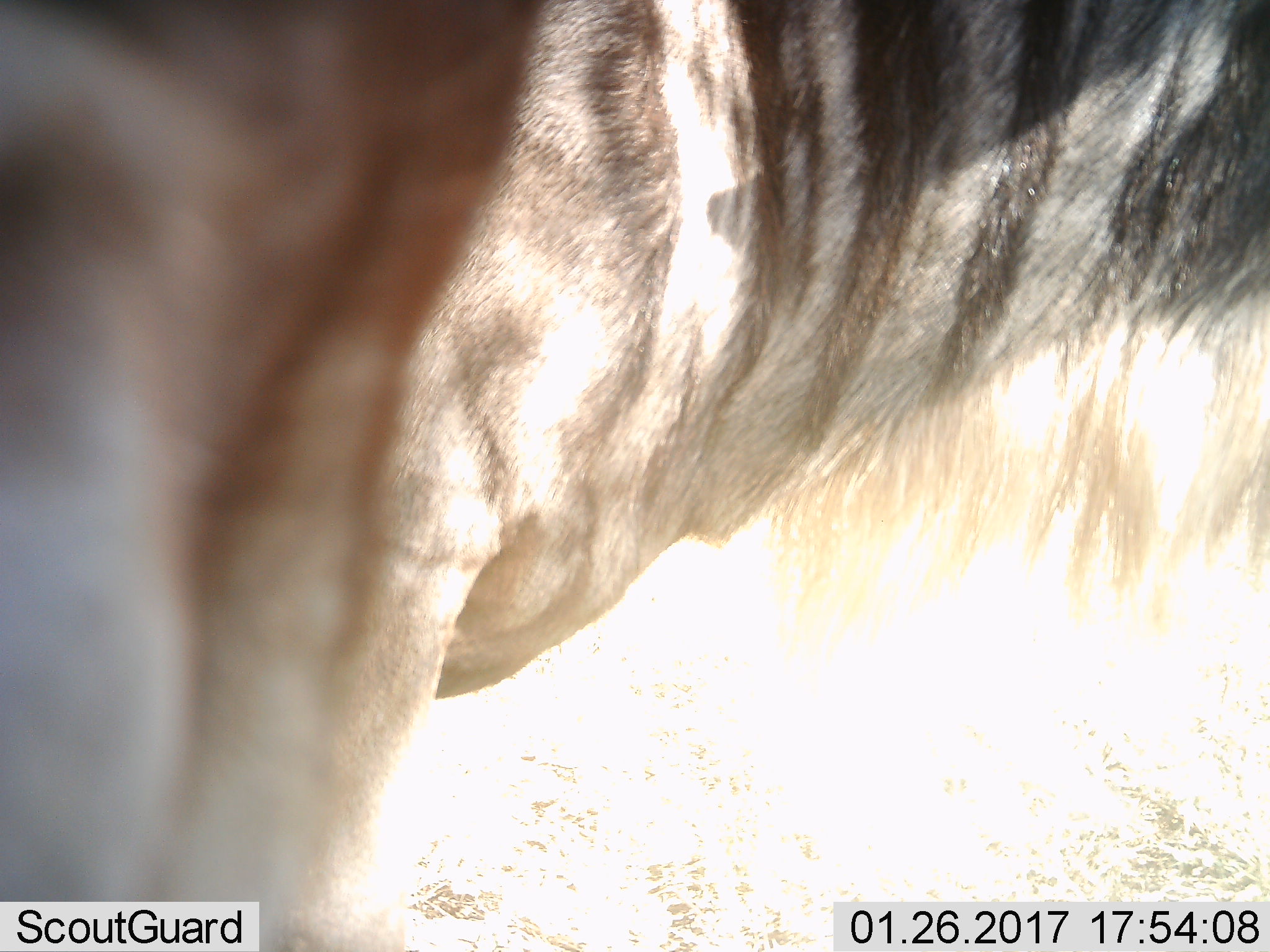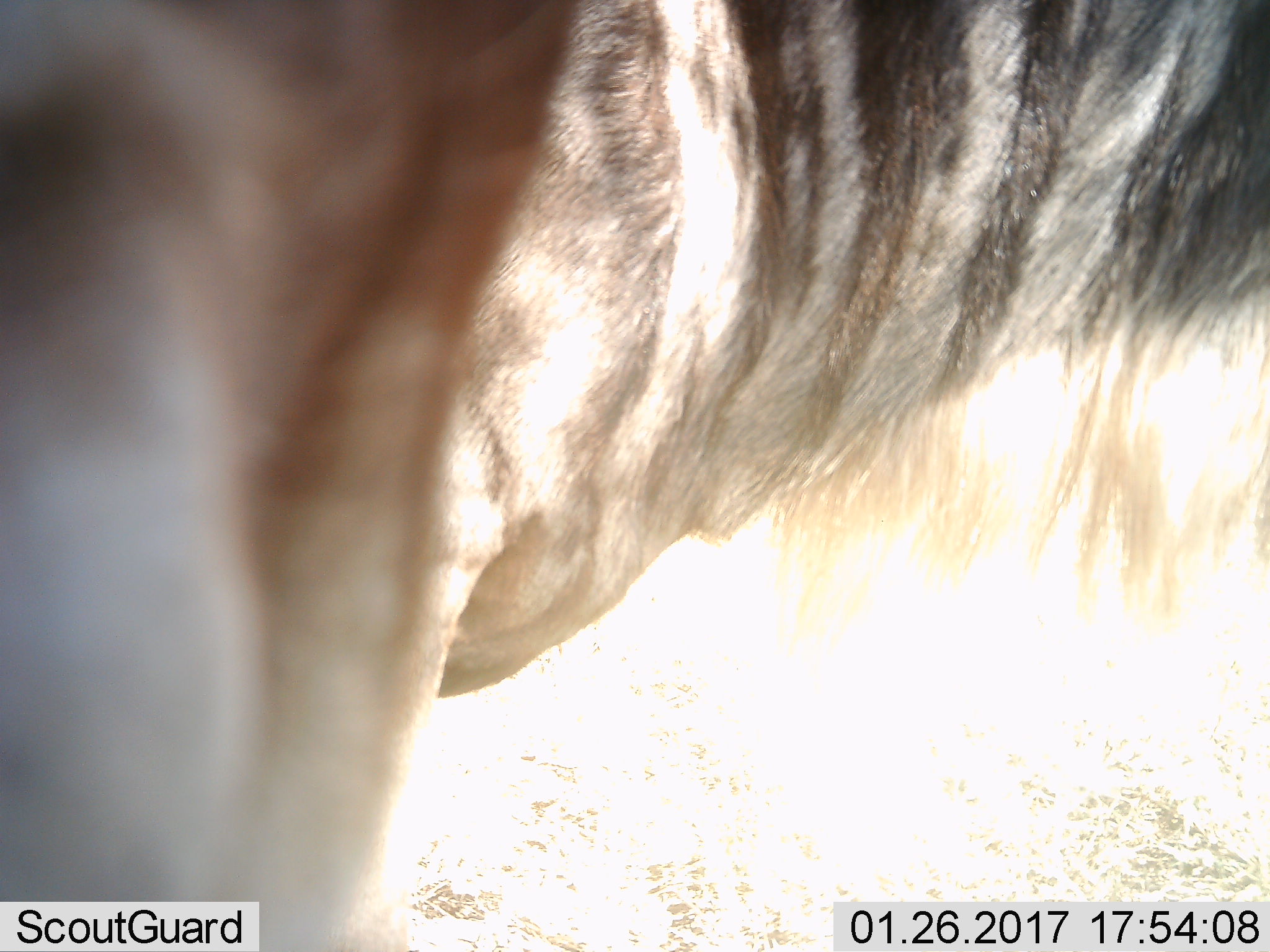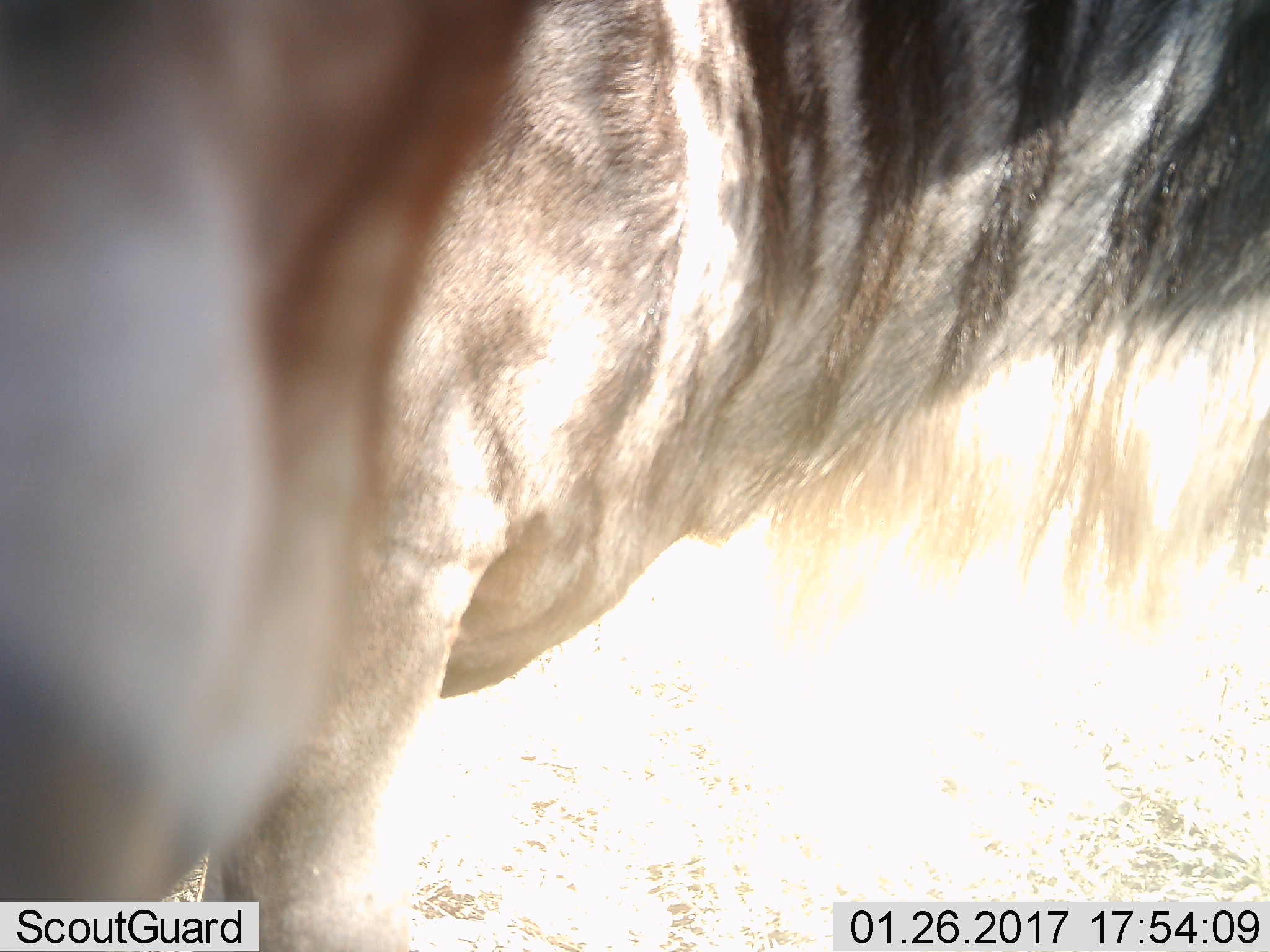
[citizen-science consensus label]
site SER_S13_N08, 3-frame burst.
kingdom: Animalia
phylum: Chordata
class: Mammalia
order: Artiodactyla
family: Bovidae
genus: Connochaetes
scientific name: Connochaetes taurinus taurinus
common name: blue wildebeest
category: wildebeestblue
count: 2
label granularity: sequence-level